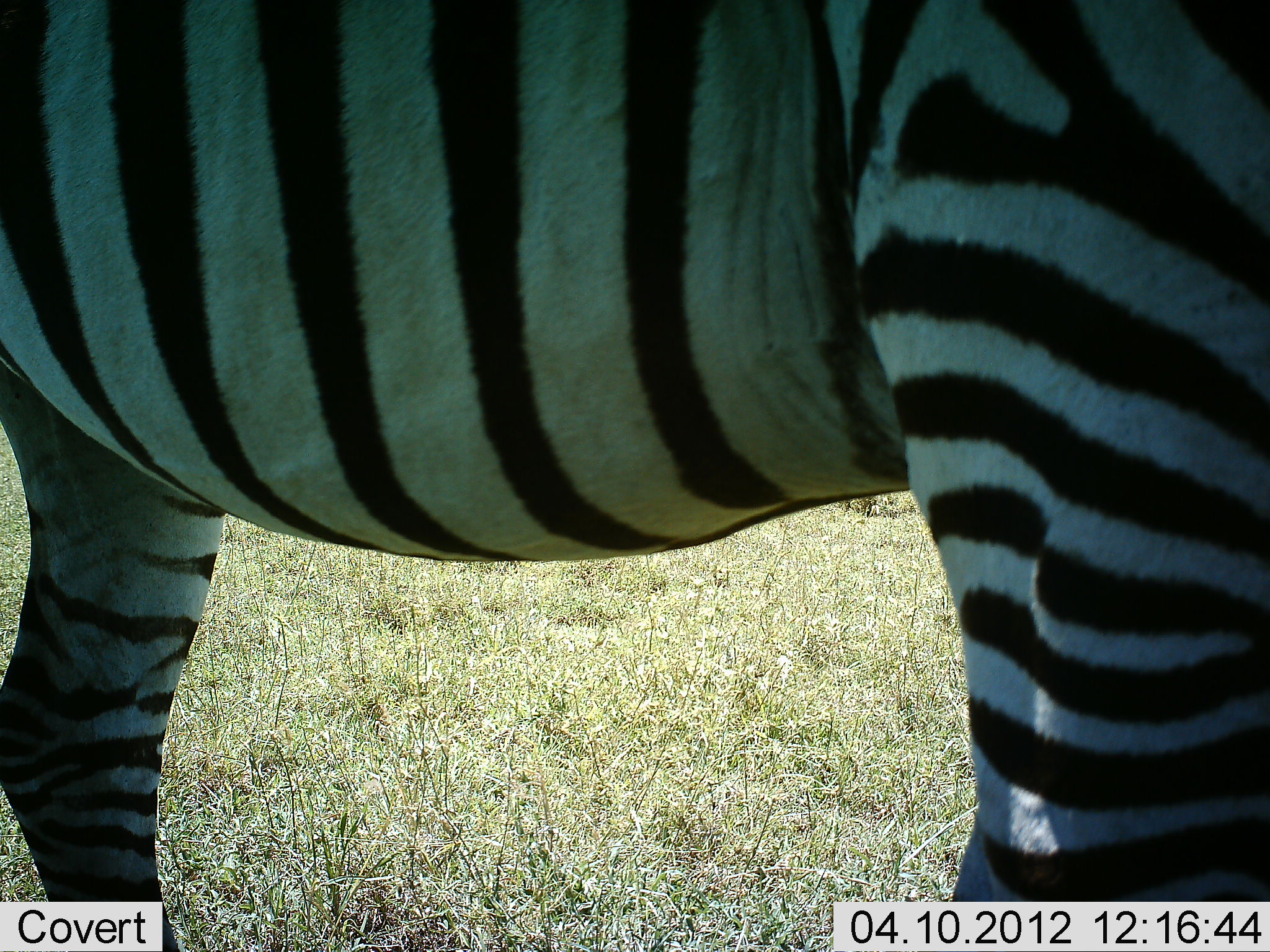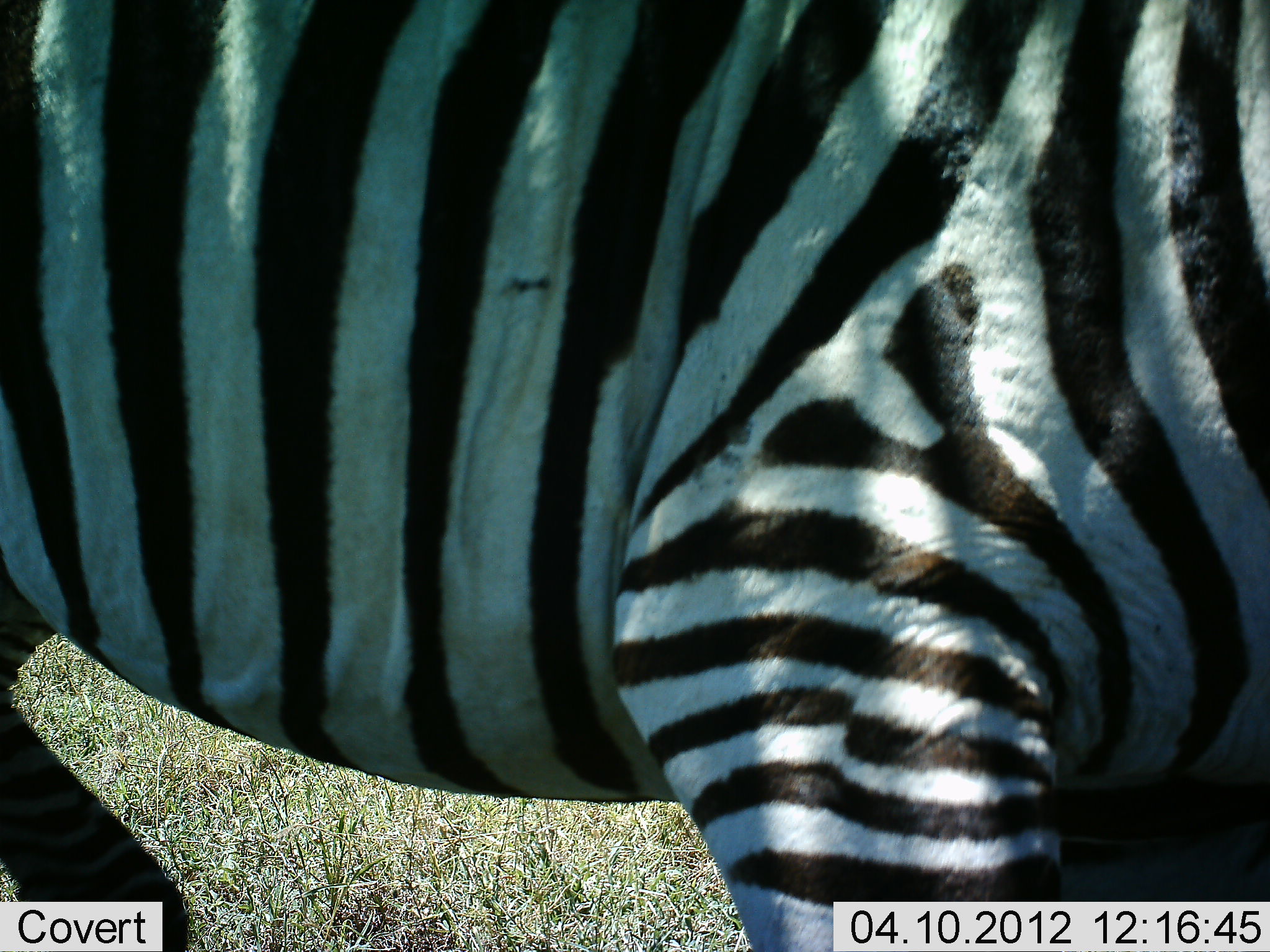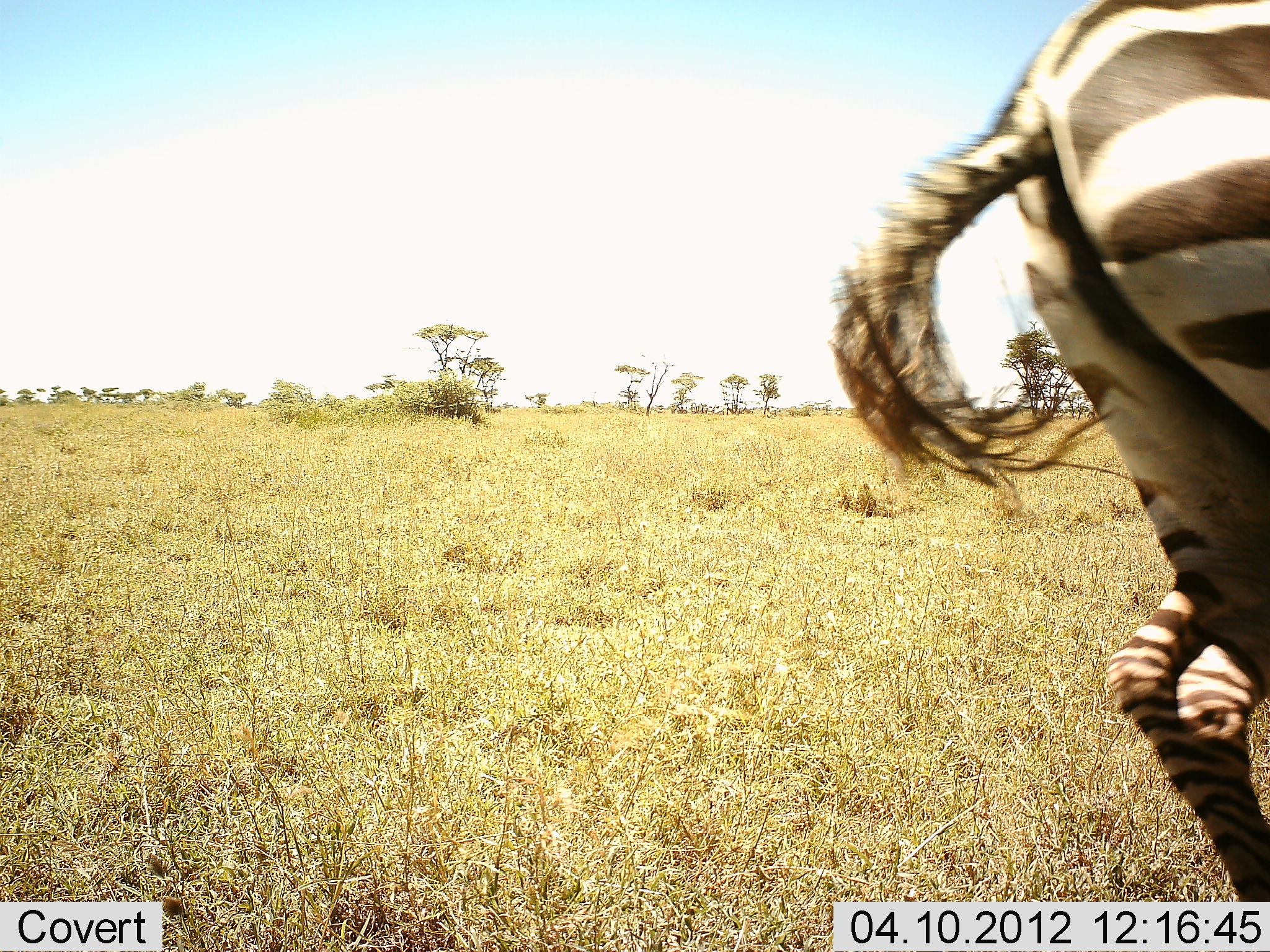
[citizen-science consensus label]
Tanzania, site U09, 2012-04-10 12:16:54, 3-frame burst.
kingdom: Animalia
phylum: Chordata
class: Mammalia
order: Perissodactyla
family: Equidae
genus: Equus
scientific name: Equus quagga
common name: plains zebra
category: zebra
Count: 1.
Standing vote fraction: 26%.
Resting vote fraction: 5%.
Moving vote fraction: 74%.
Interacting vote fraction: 0%.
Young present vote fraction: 0%.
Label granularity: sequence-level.